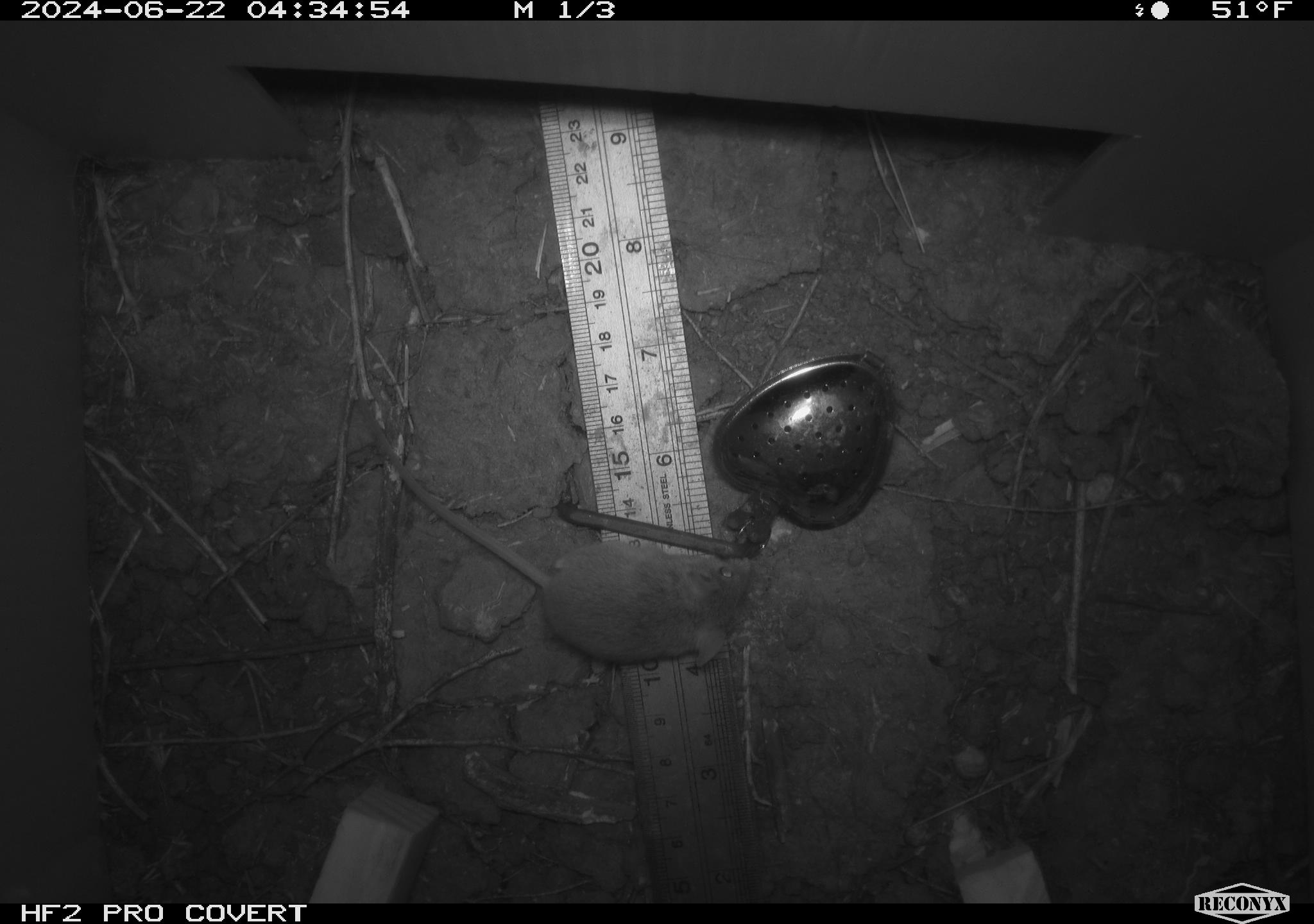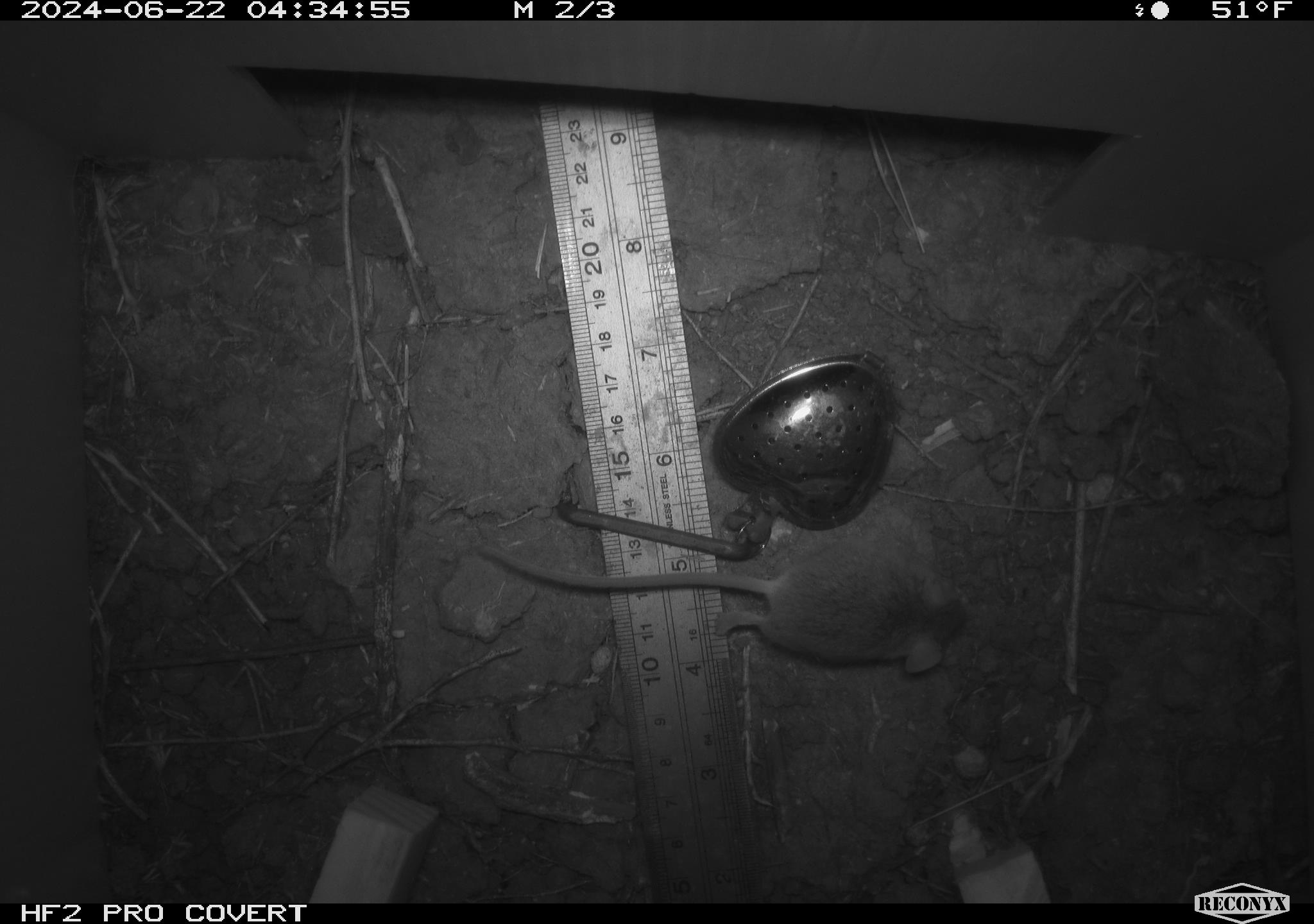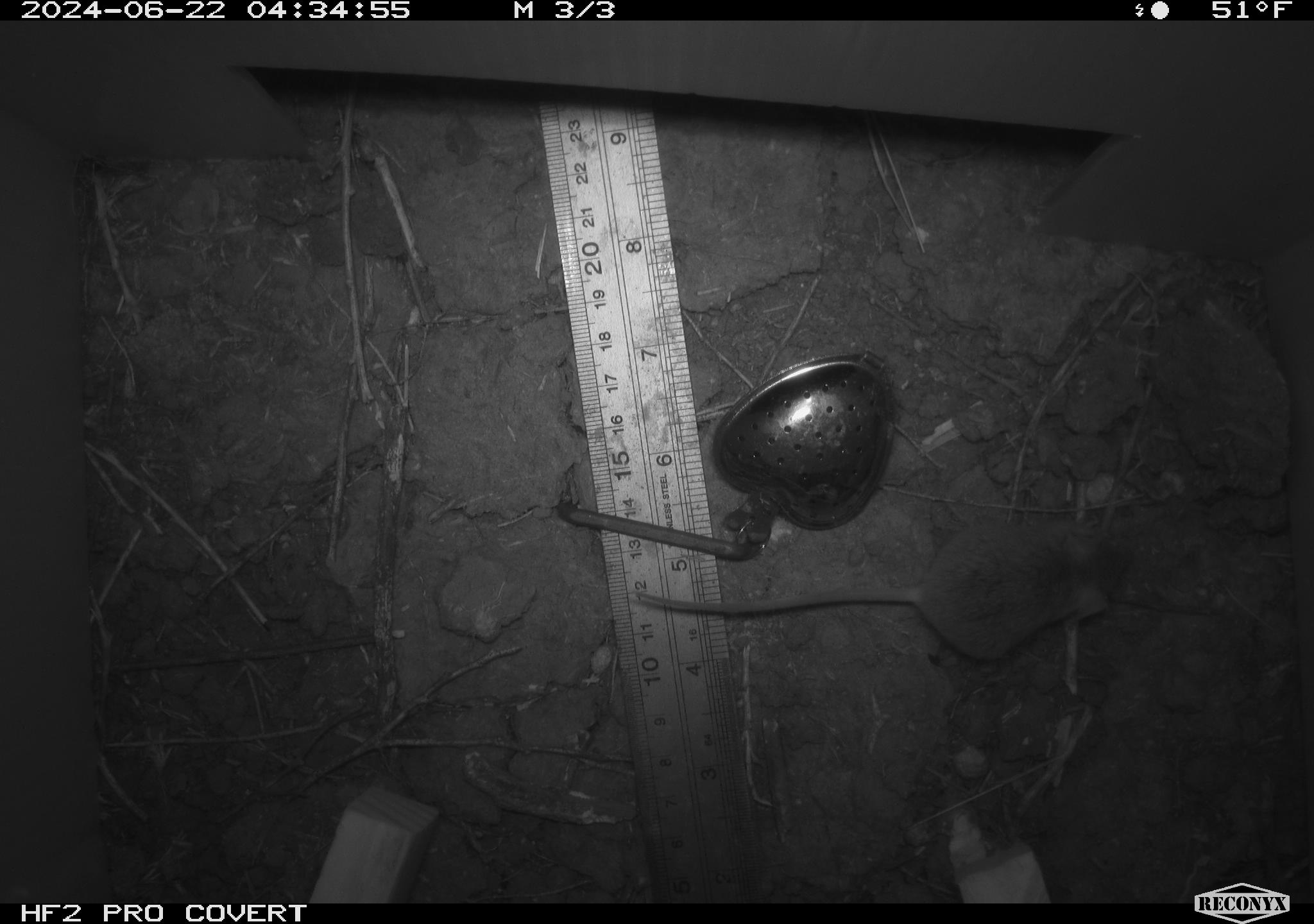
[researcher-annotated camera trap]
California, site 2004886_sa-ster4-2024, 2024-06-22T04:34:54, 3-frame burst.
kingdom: Animalia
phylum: Chordata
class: Mammalia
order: Rodentia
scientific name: Rodentia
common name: mouse species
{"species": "mouse species (Rodentia)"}